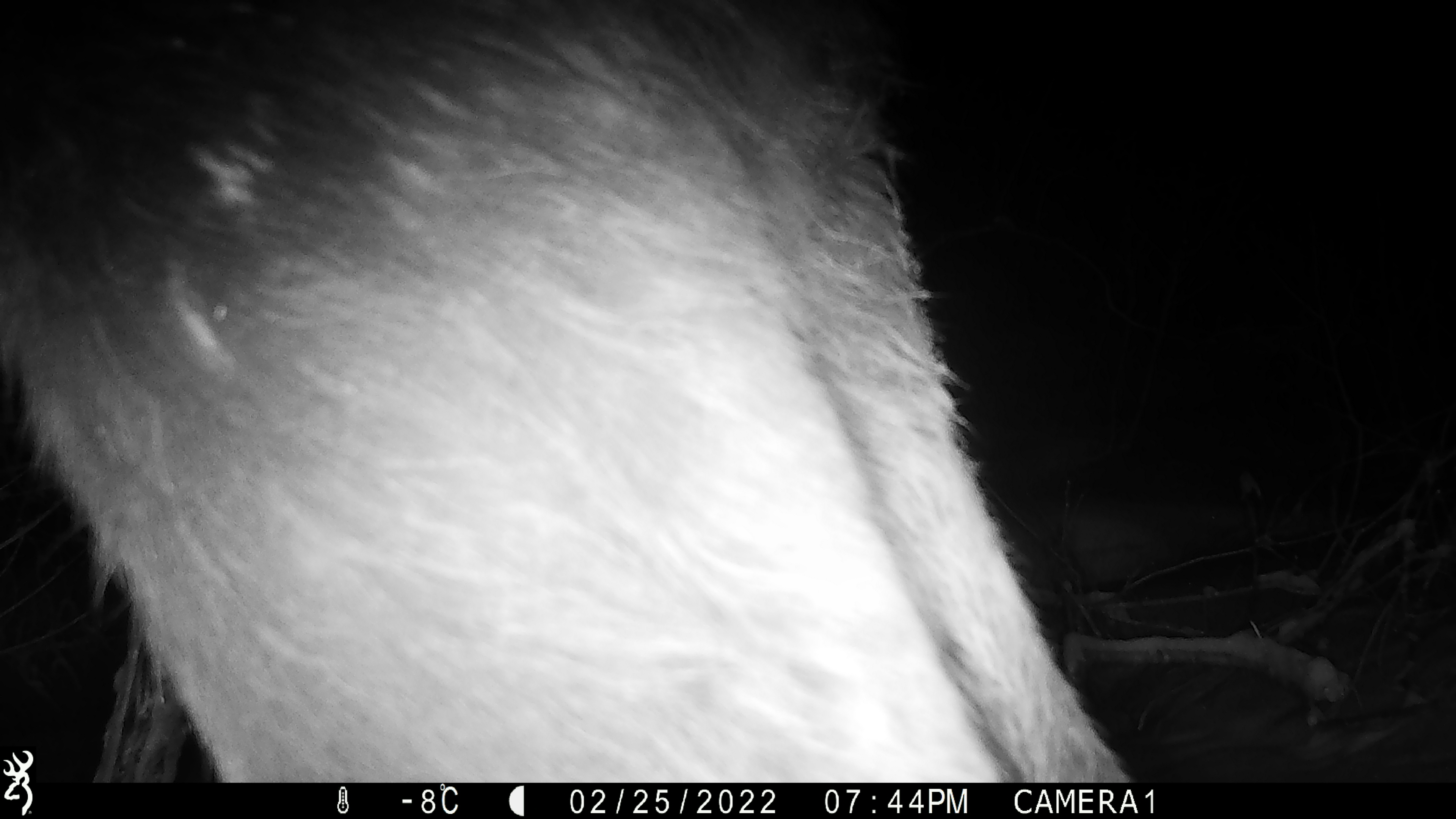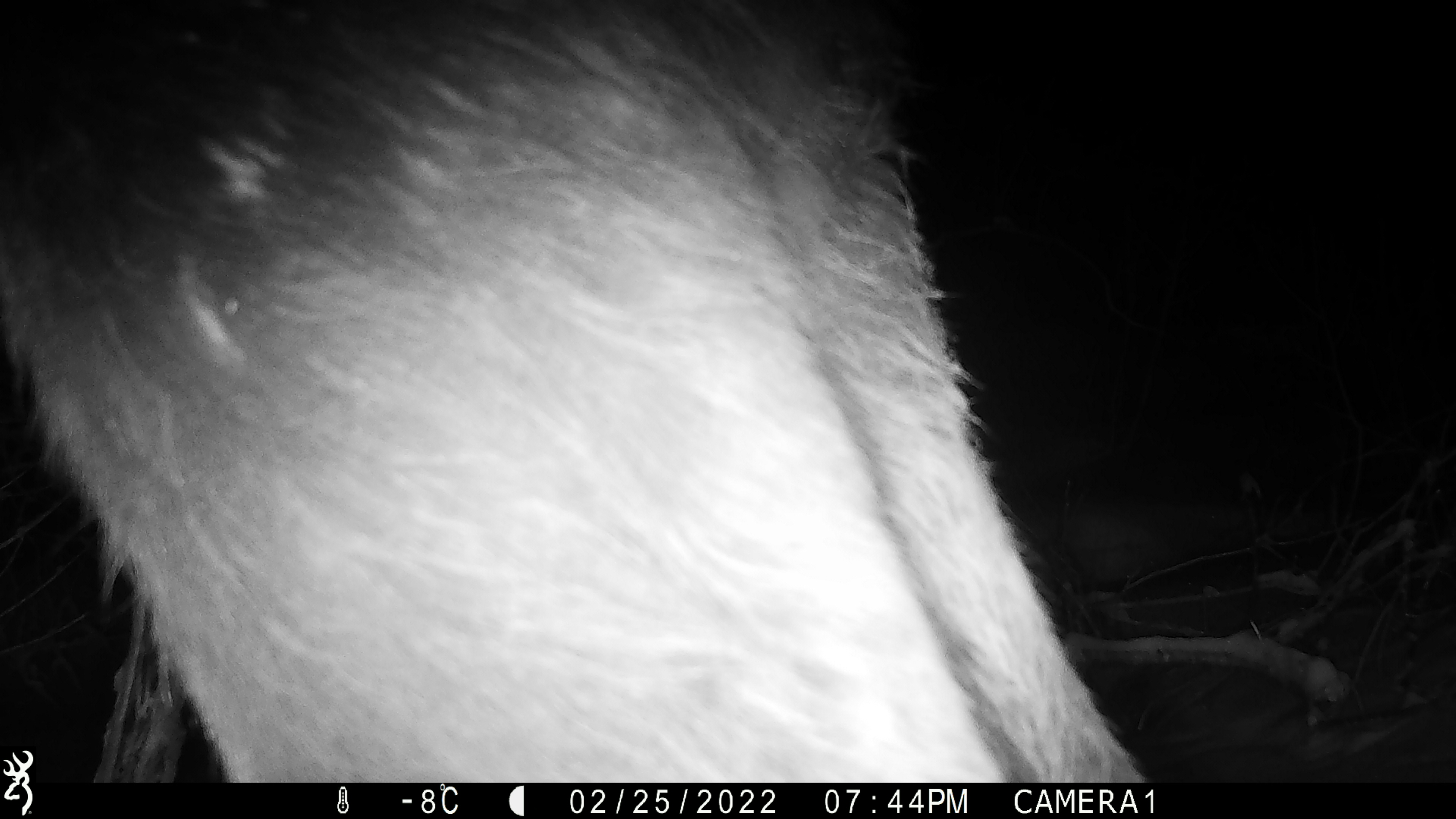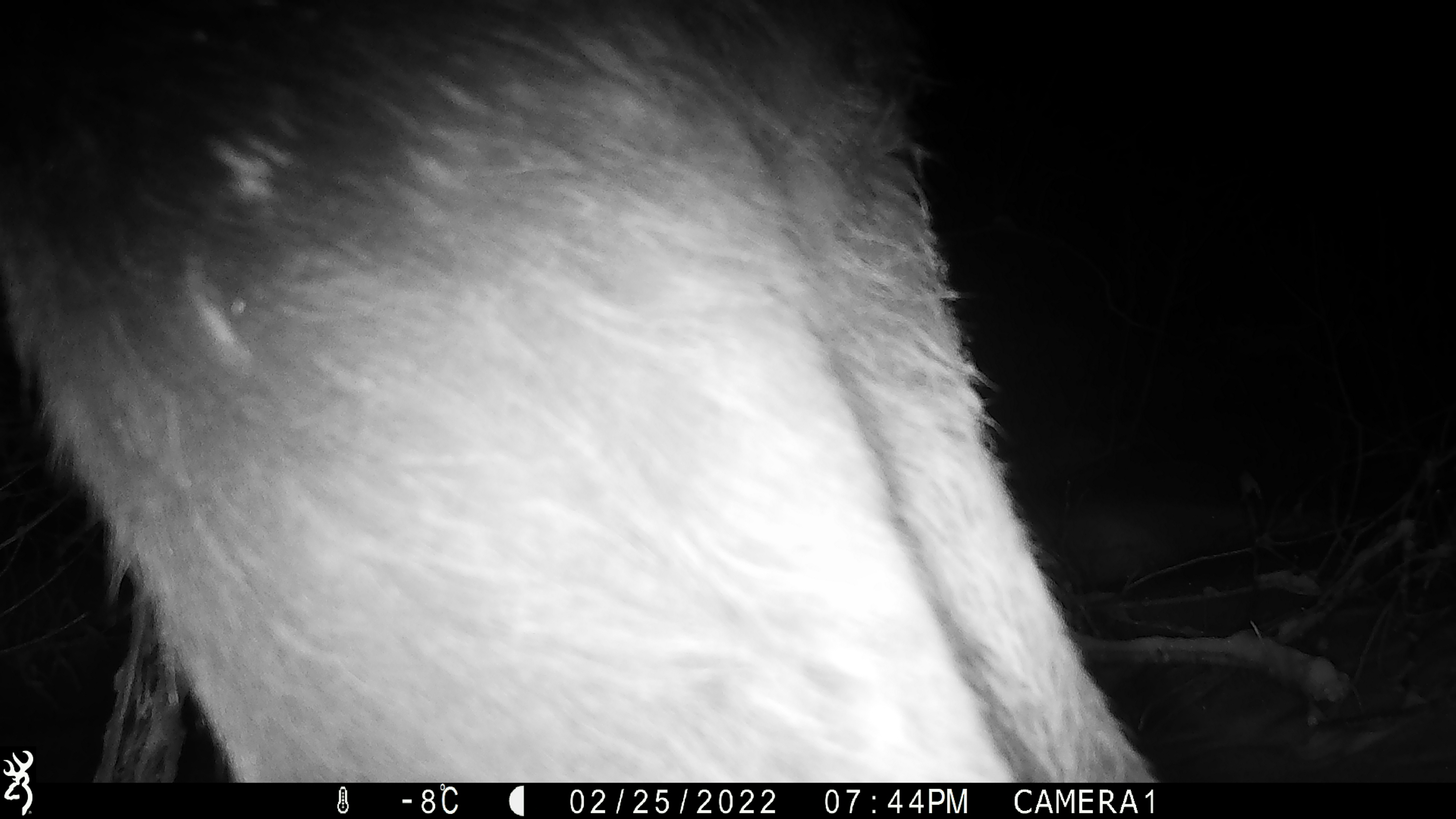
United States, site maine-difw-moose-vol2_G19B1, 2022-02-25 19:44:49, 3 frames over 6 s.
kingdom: Animalia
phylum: Chordata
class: Mammalia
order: Artiodactyla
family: Cervidae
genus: Alces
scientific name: Alces alces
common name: moose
Moose (Alces alces).